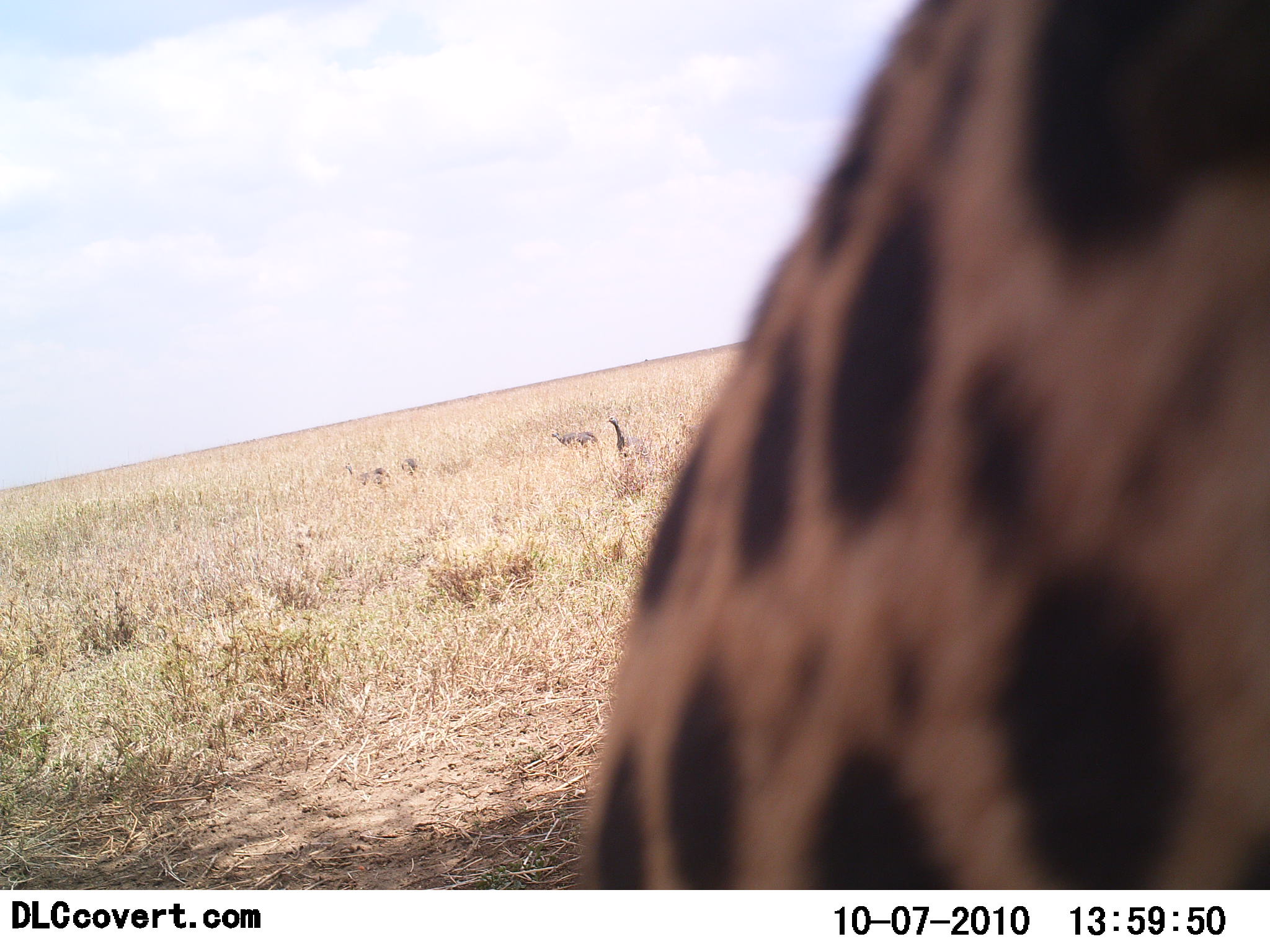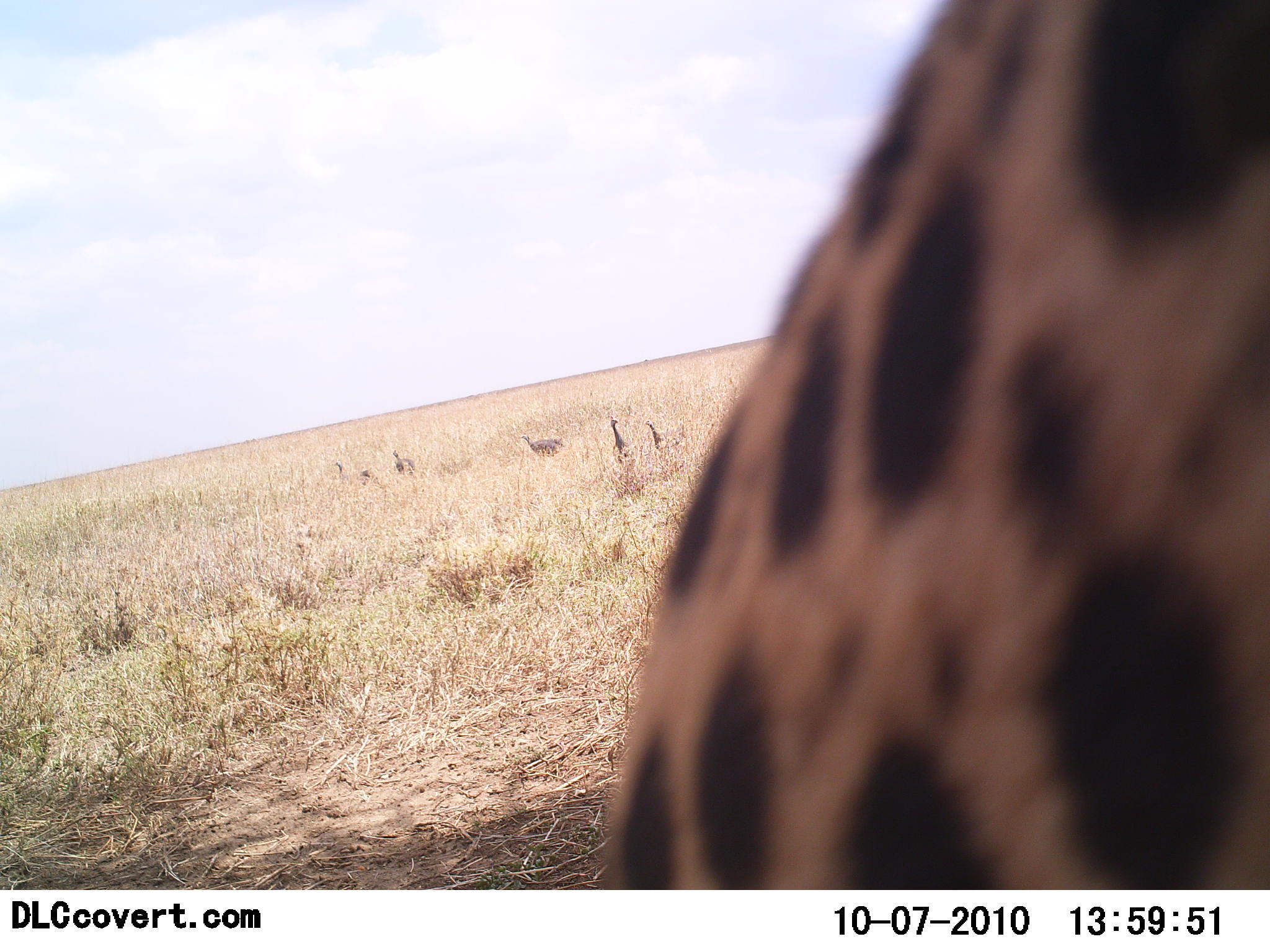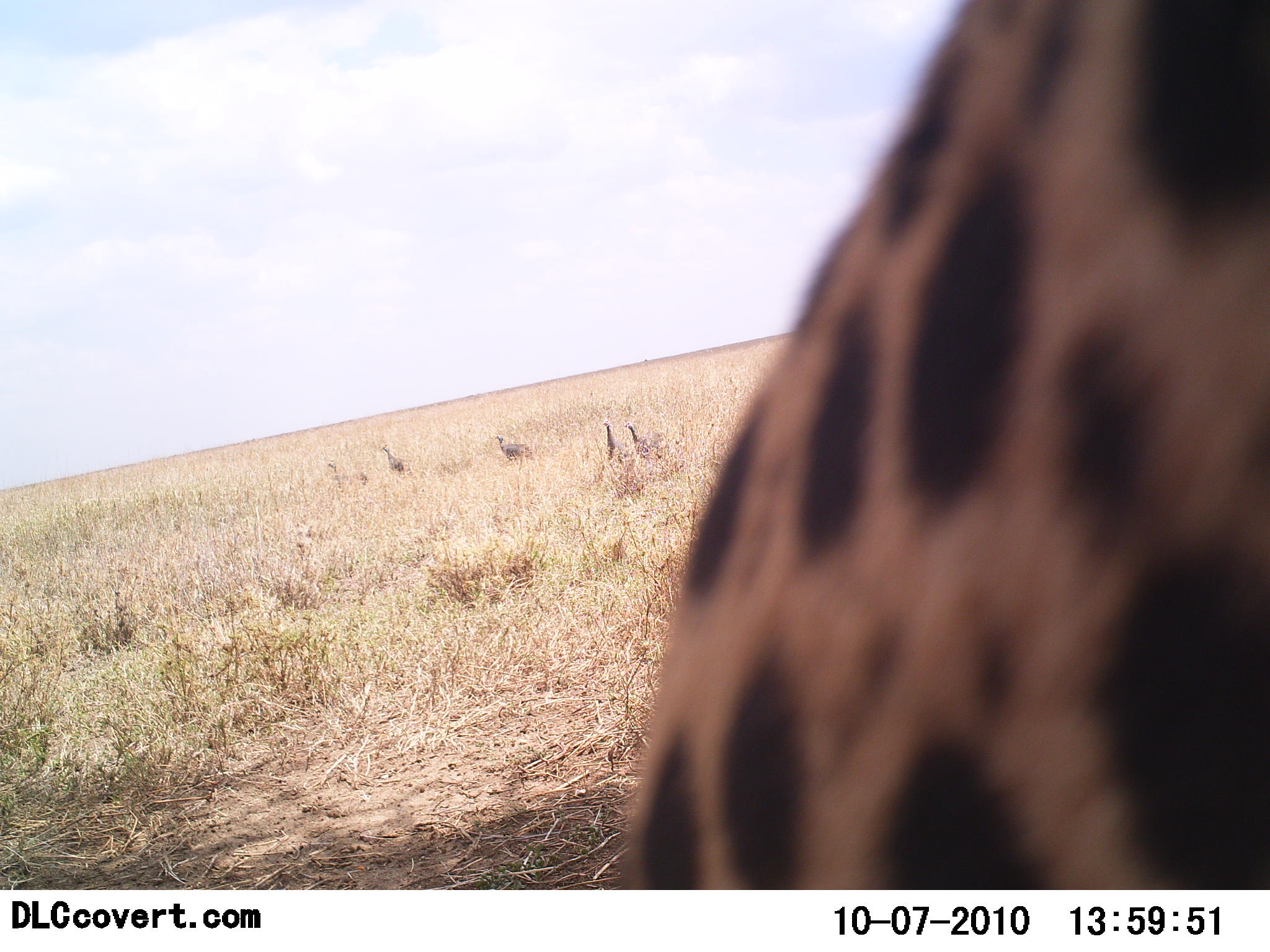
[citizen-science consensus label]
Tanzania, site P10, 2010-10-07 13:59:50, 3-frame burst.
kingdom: Animalia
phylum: Chordata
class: Mammalia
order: Carnivora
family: Felidae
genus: Acinonyx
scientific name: Acinonyx jubatus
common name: cheetah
Cheetah (Acinonyx jubatus), count 1. Behavior (volunteer vote fractions): standing 53%, resting 20%, moving 27%, interacting 0%. Young present (vote fraction): 0%. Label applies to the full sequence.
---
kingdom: Animalia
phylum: Chordata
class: Aves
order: Galliformes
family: Numididae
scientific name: Numididae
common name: guinea fowl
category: guineafowl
Guineafowl (guinea fowl) (Numididae), count 5. Behavior (volunteer vote fractions): standing 26%, resting 0%, moving 84%, interacting 0%. Young present (vote fraction): 0%. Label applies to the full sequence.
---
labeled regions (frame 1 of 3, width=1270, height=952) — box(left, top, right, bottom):
animal: box(574, 0, 1269, 889)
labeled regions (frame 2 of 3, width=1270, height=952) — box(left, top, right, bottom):
animal: box(601, 0, 1269, 890)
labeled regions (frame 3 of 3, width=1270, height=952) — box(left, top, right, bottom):
animal: box(618, 1, 1270, 889)